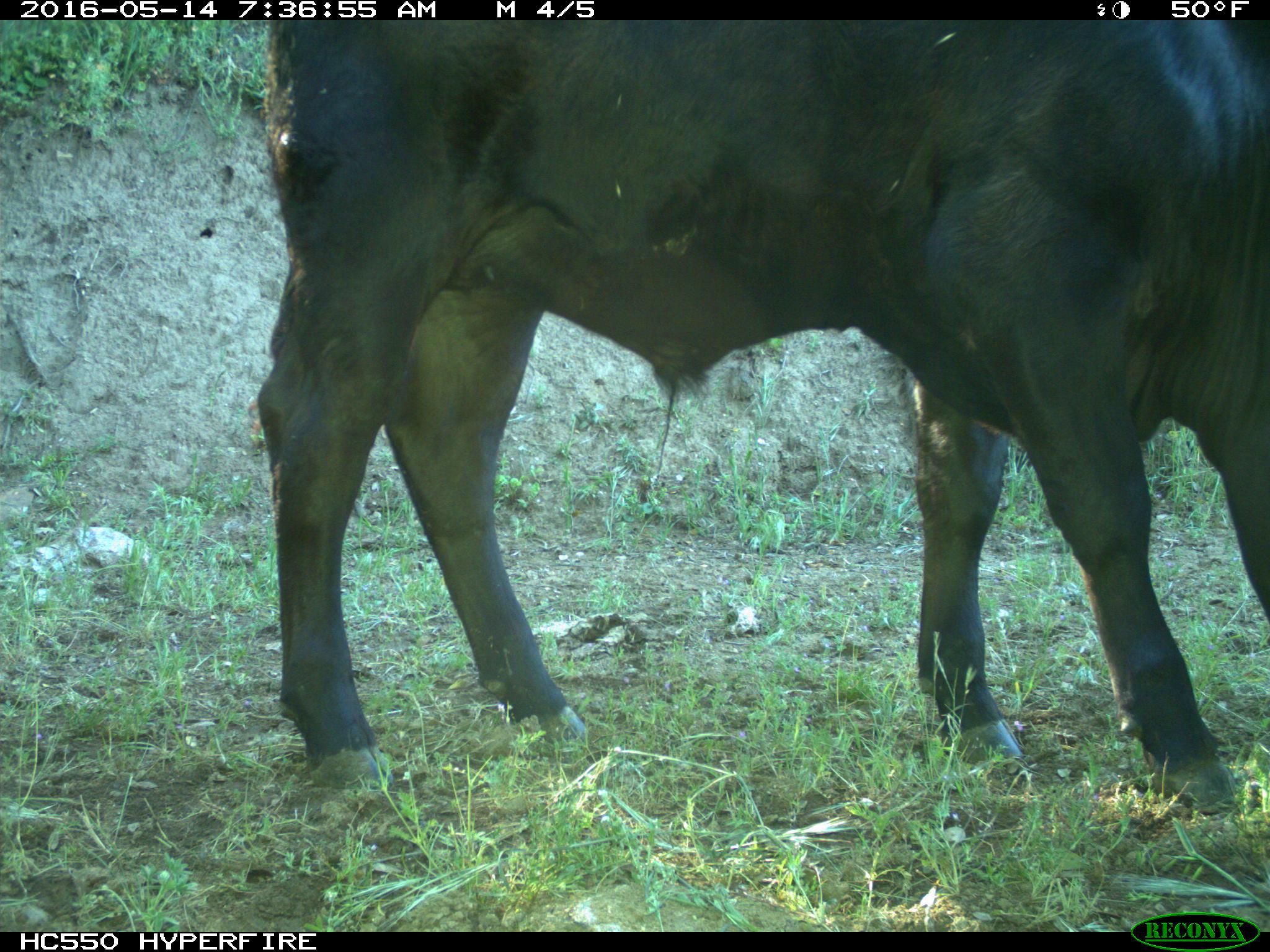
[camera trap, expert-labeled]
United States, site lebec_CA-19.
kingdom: Animalia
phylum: Chordata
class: Mammalia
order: Artiodactyla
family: Bovidae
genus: Bos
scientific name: Bos taurus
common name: domestic cow